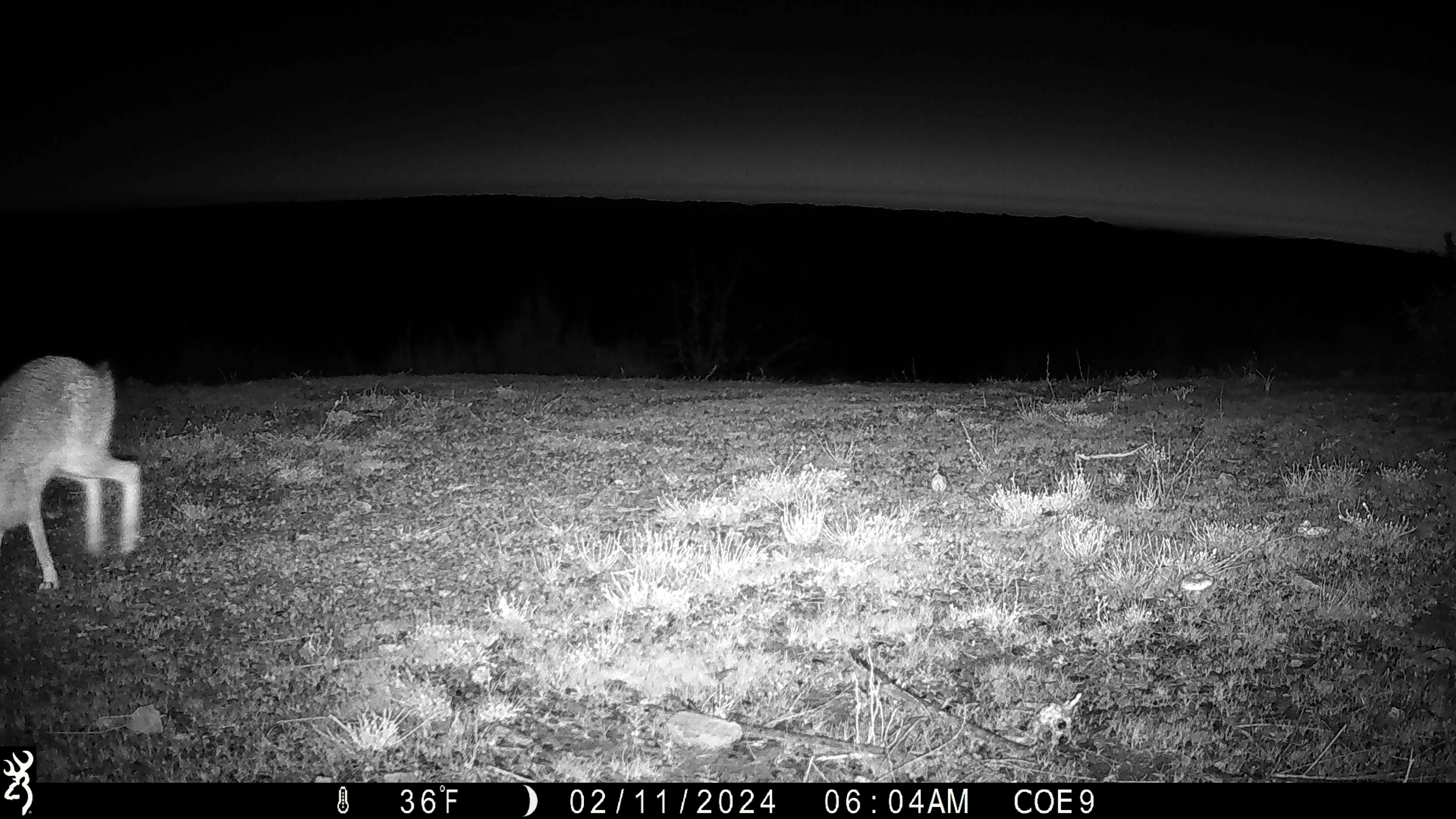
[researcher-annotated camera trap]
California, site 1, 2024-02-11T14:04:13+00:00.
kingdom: Animalia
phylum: Chordata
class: Mammalia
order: Lagomorpha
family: Leporidae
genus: Lepus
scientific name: Lepus californicus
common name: black-tailed jackrabbit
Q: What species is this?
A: Black-tailed jackrabbit (Lepus californicus).